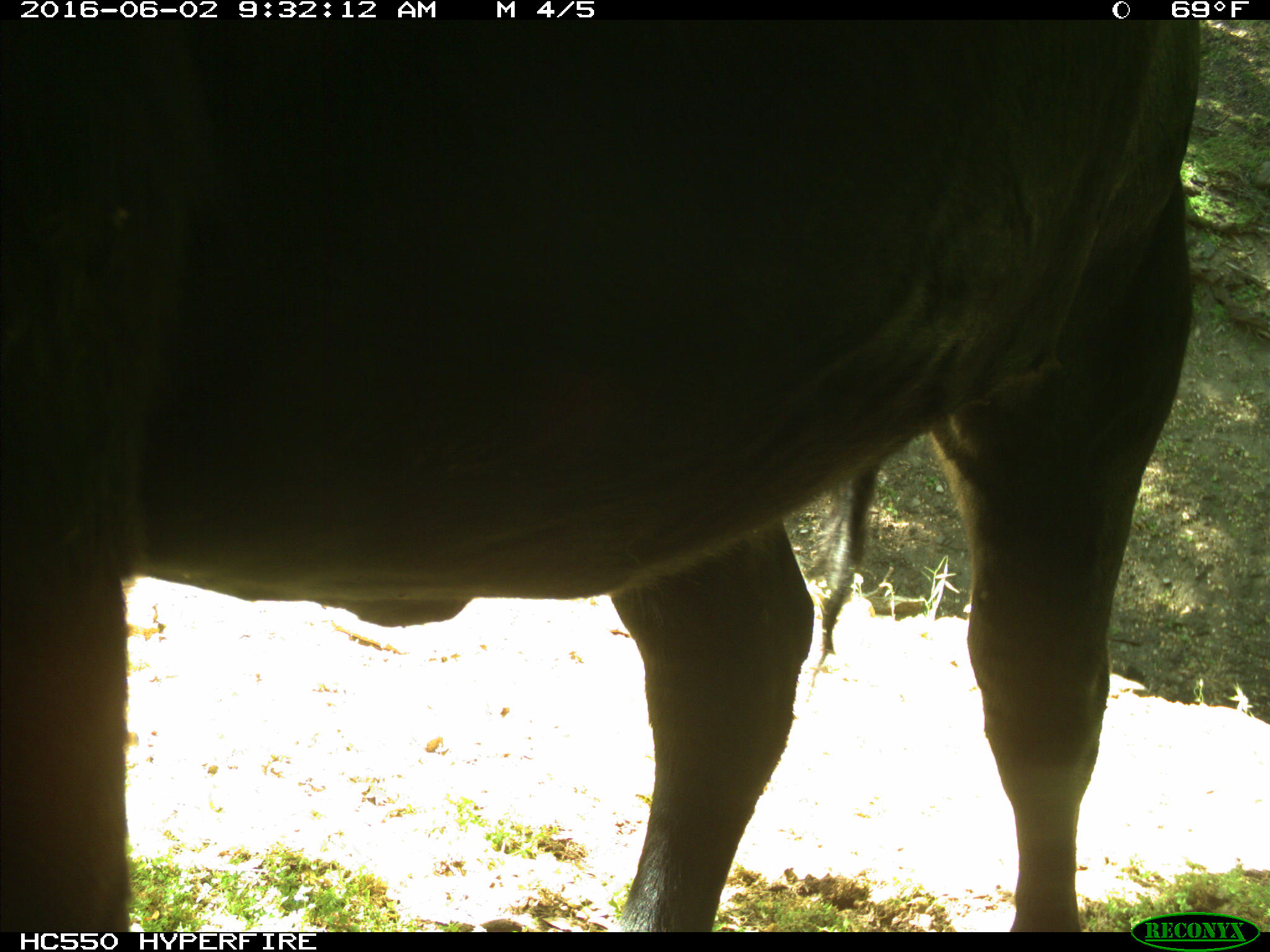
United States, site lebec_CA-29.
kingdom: Animalia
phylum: Chordata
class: Mammalia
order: Artiodactyla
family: Bovidae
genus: Bos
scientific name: Bos taurus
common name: domestic cow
Bos taurus (domestic cow).